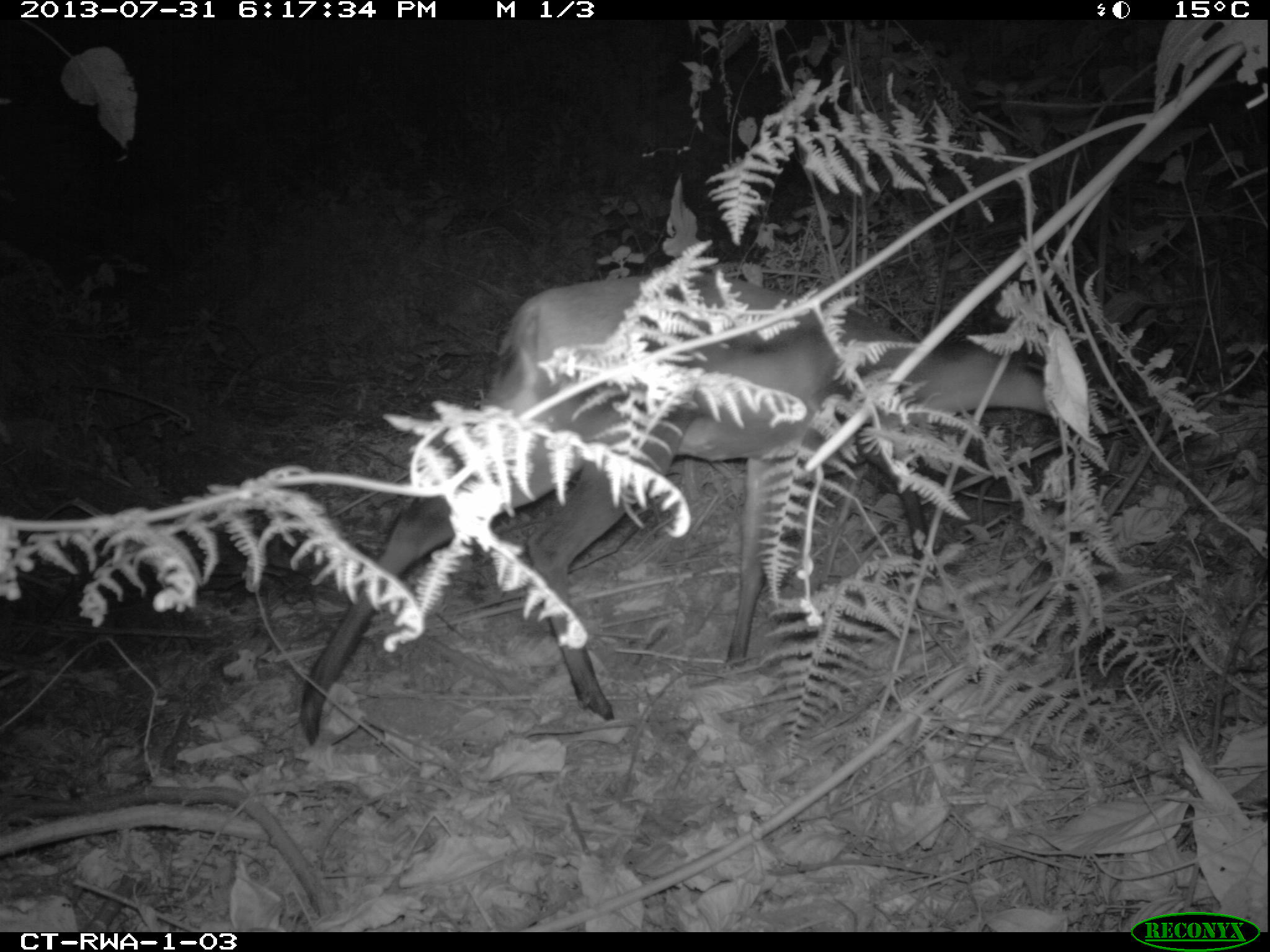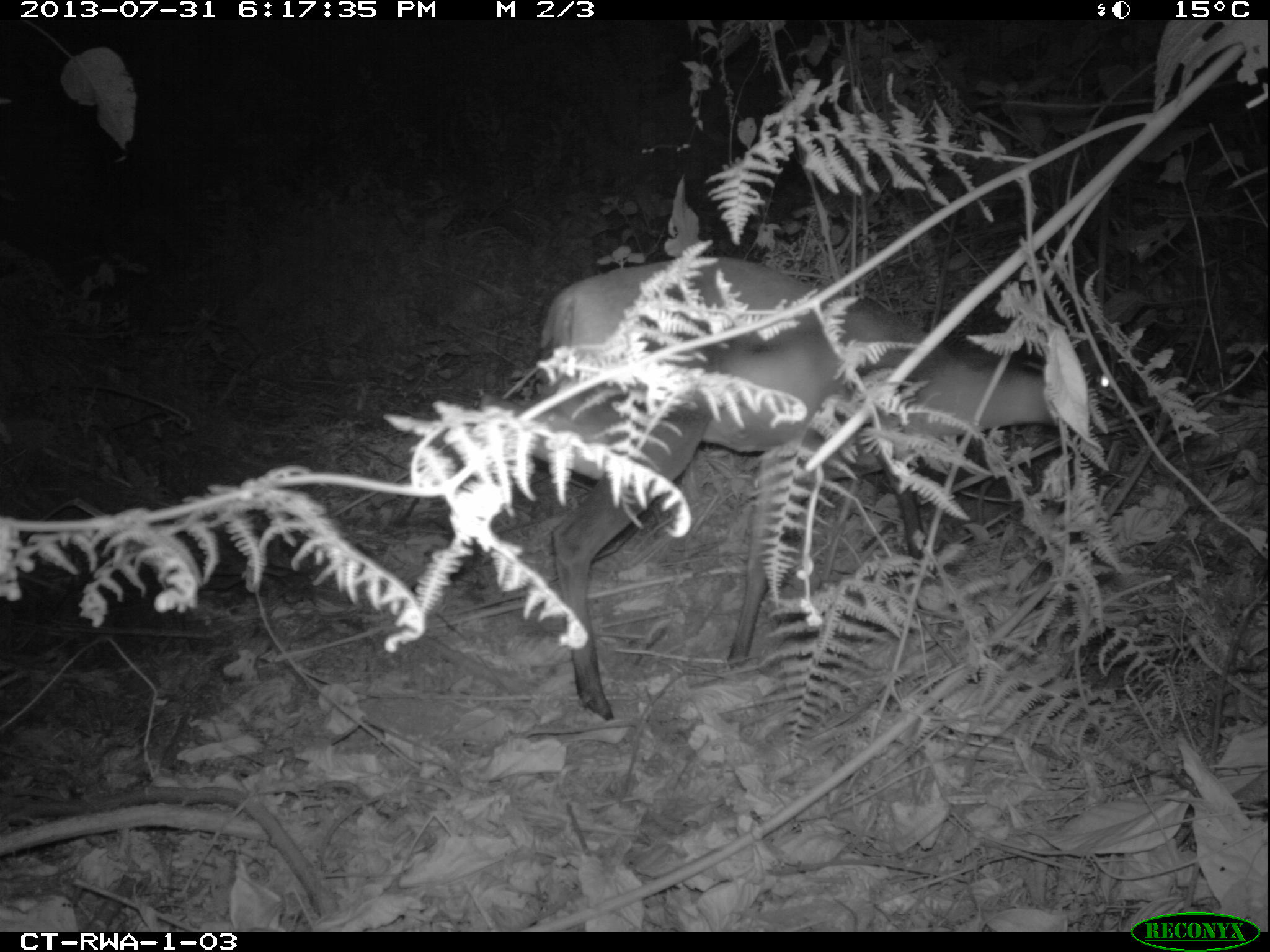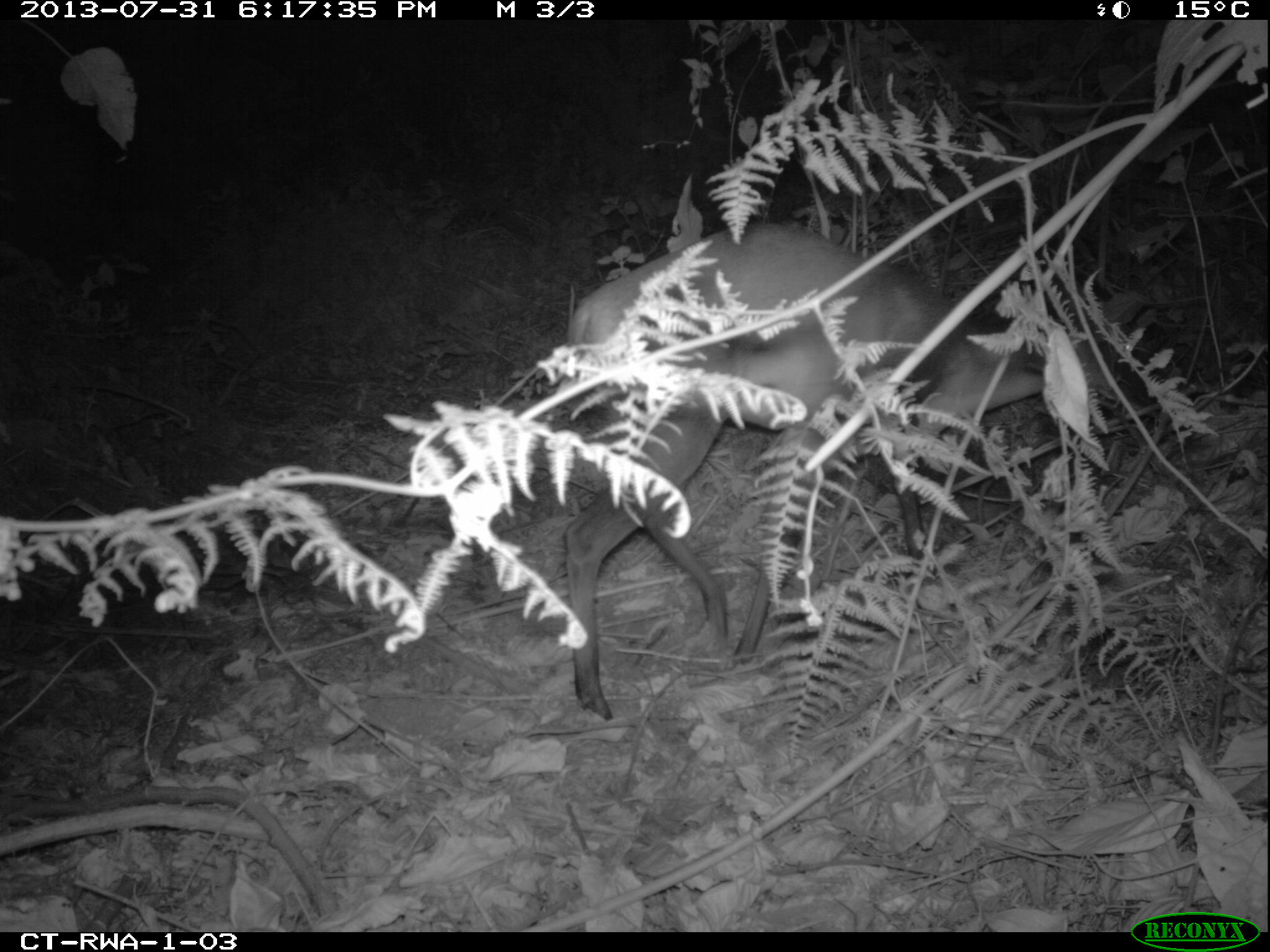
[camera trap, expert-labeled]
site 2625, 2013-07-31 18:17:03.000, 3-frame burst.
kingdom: Animalia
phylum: Chordata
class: Mammalia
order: Artiodactyla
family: Bovidae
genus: Cephalophus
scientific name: Cephalophus nigrifrons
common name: black-fronted duiker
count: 1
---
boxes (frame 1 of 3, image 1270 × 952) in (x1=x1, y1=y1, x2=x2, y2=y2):
cephalophus nigrifrons: (x1=294, y1=264, x2=1102, y2=736)